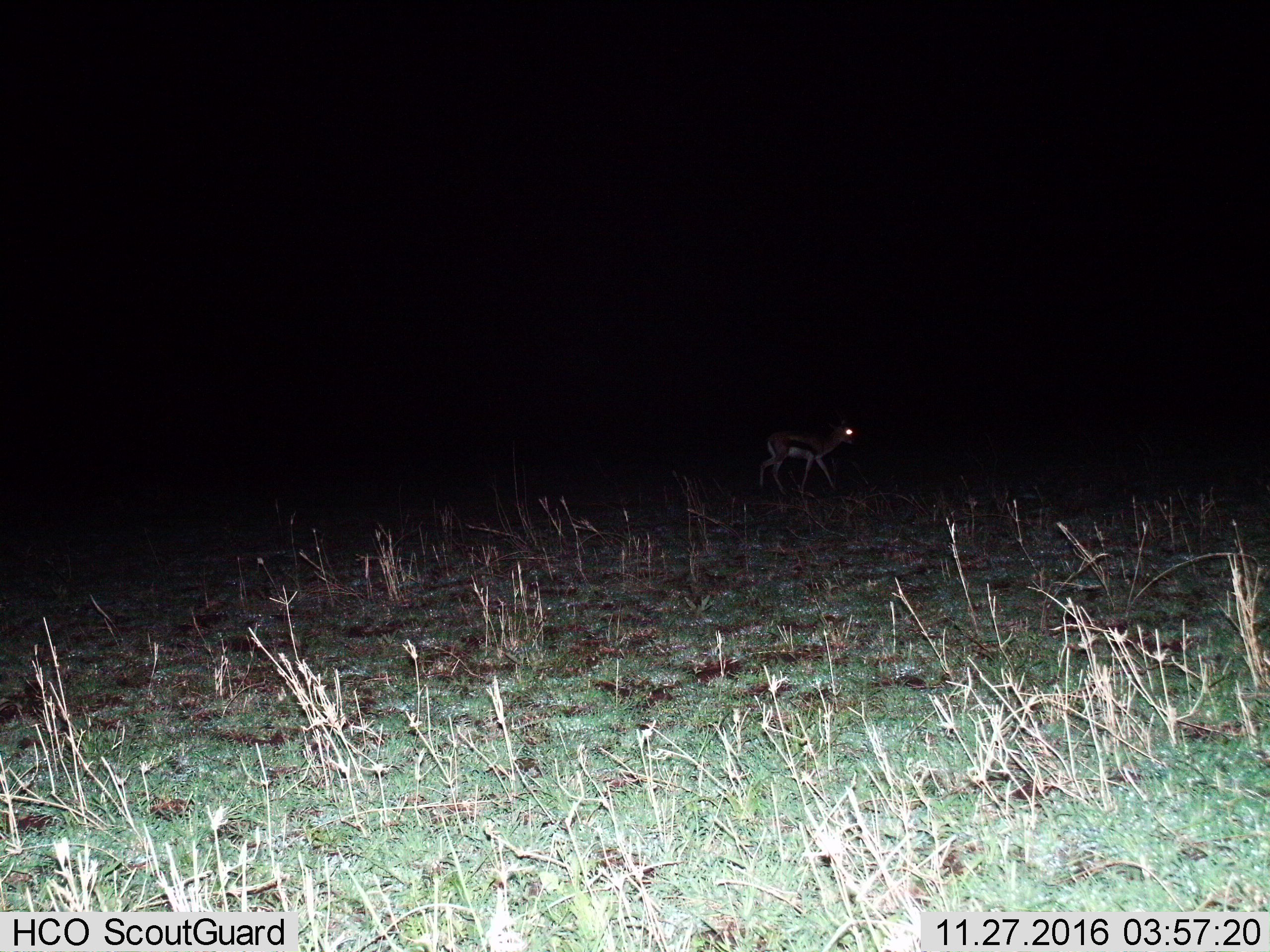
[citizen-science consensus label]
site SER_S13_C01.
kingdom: Animalia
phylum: Chordata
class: Mammalia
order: Artiodactyla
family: Bovidae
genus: Eudorcas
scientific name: Eudorcas thomsonii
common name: thomson's gazelle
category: gazellethomsons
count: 1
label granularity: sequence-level